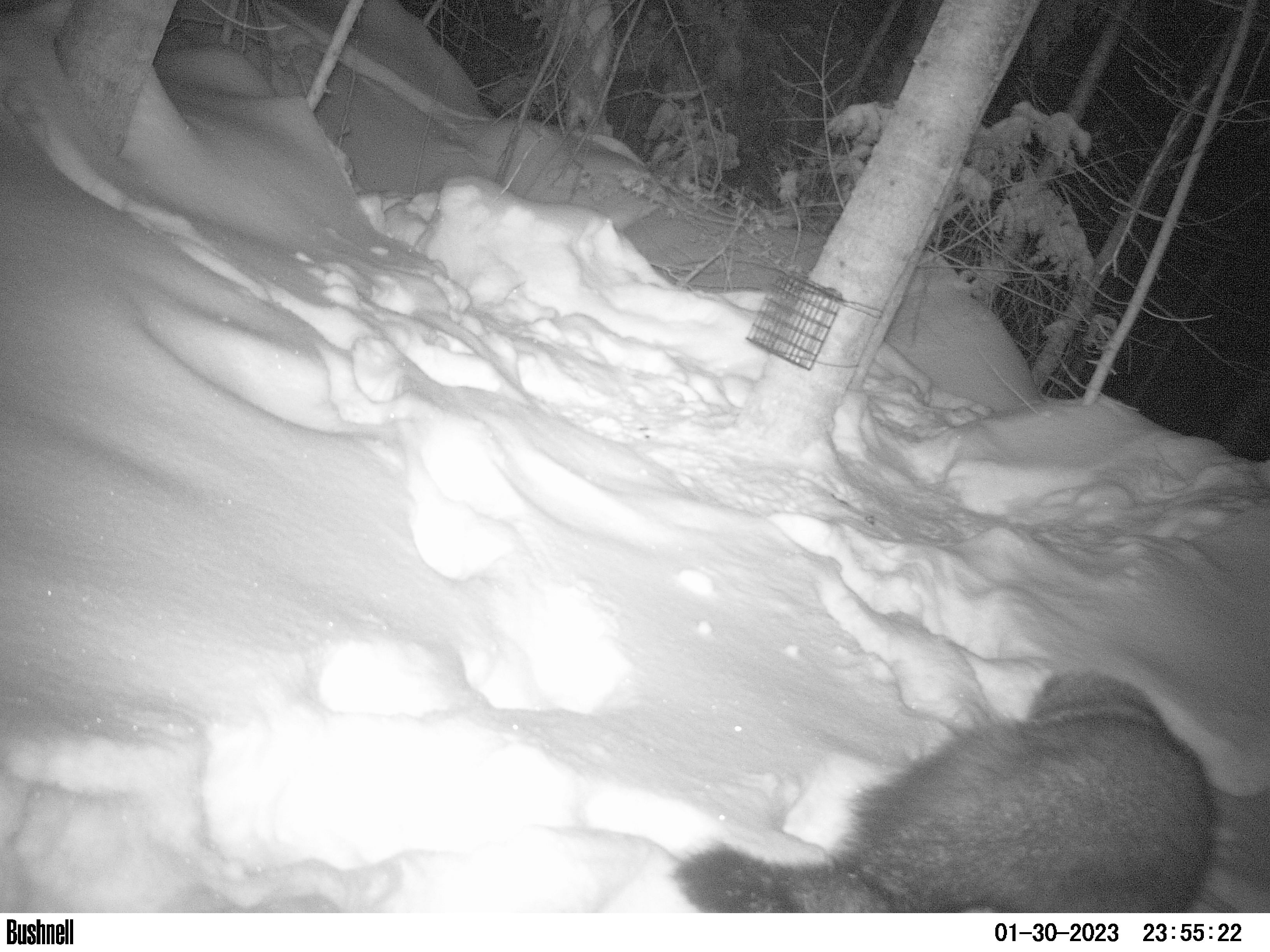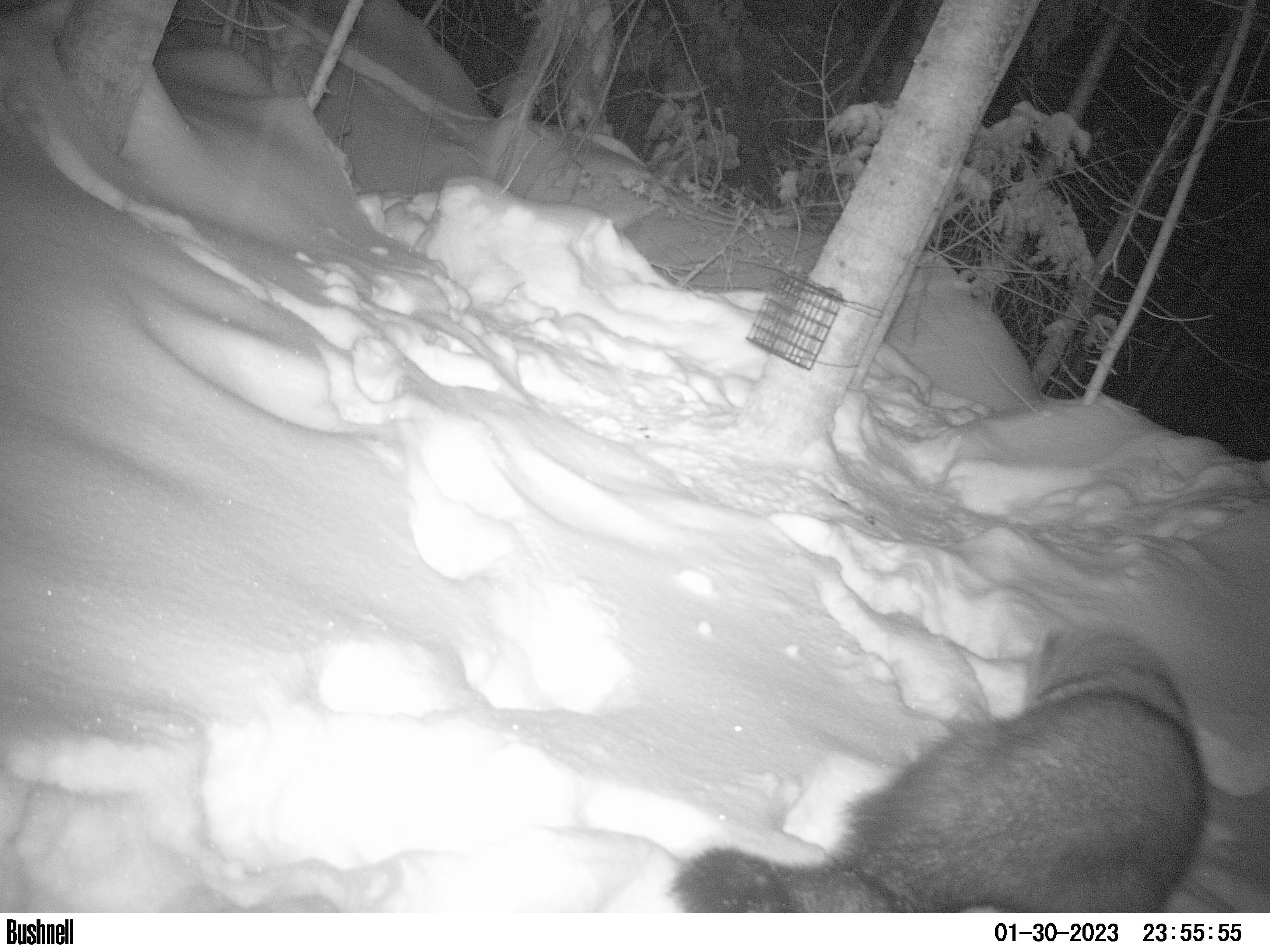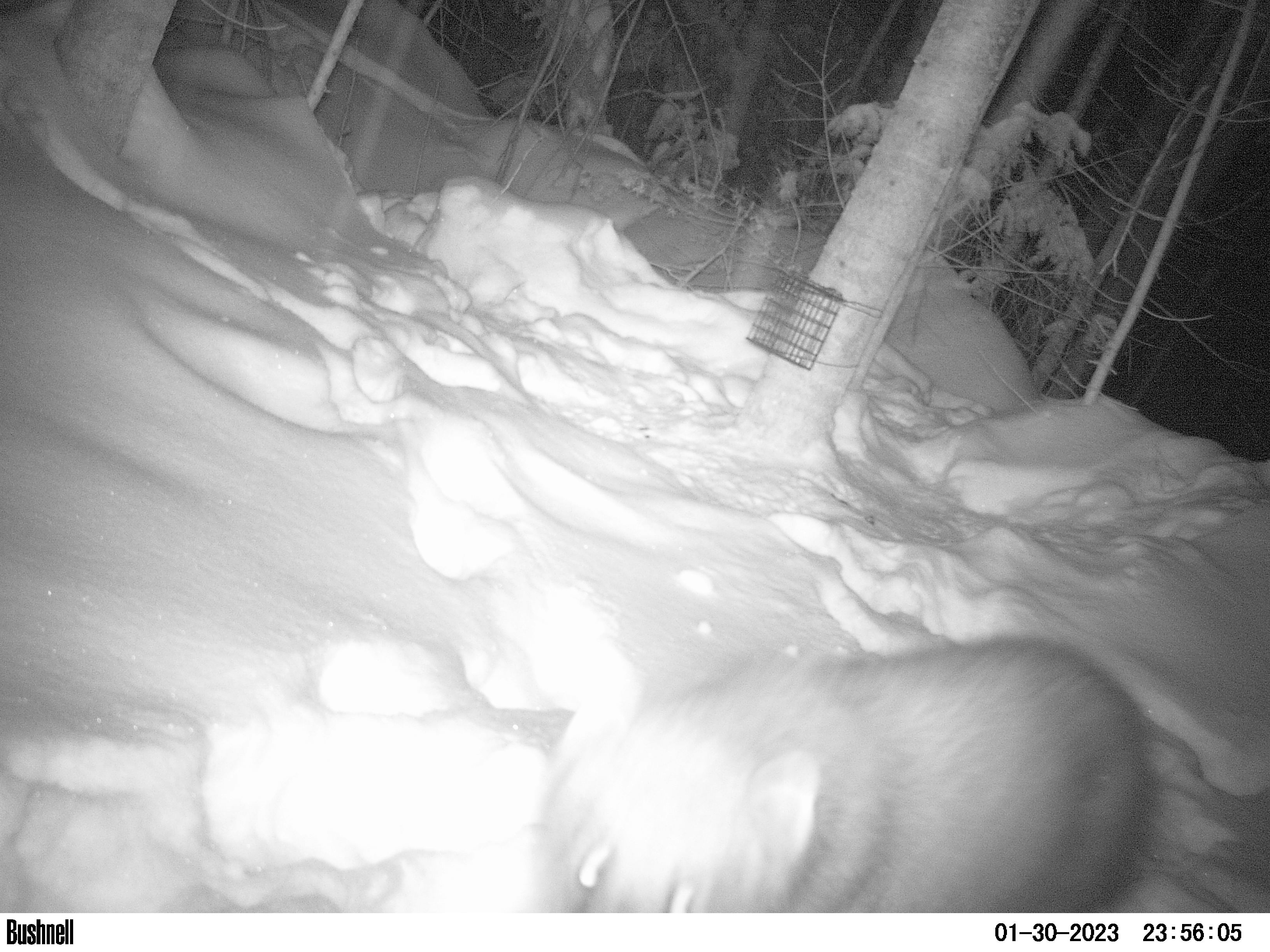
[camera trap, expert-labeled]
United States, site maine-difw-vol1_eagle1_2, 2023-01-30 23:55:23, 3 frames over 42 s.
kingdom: Animalia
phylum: Chordata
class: Mammalia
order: Carnivora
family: Mustelidae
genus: Pekania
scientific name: Pekania pennanti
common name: fisher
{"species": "fisher (Pekania pennanti)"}